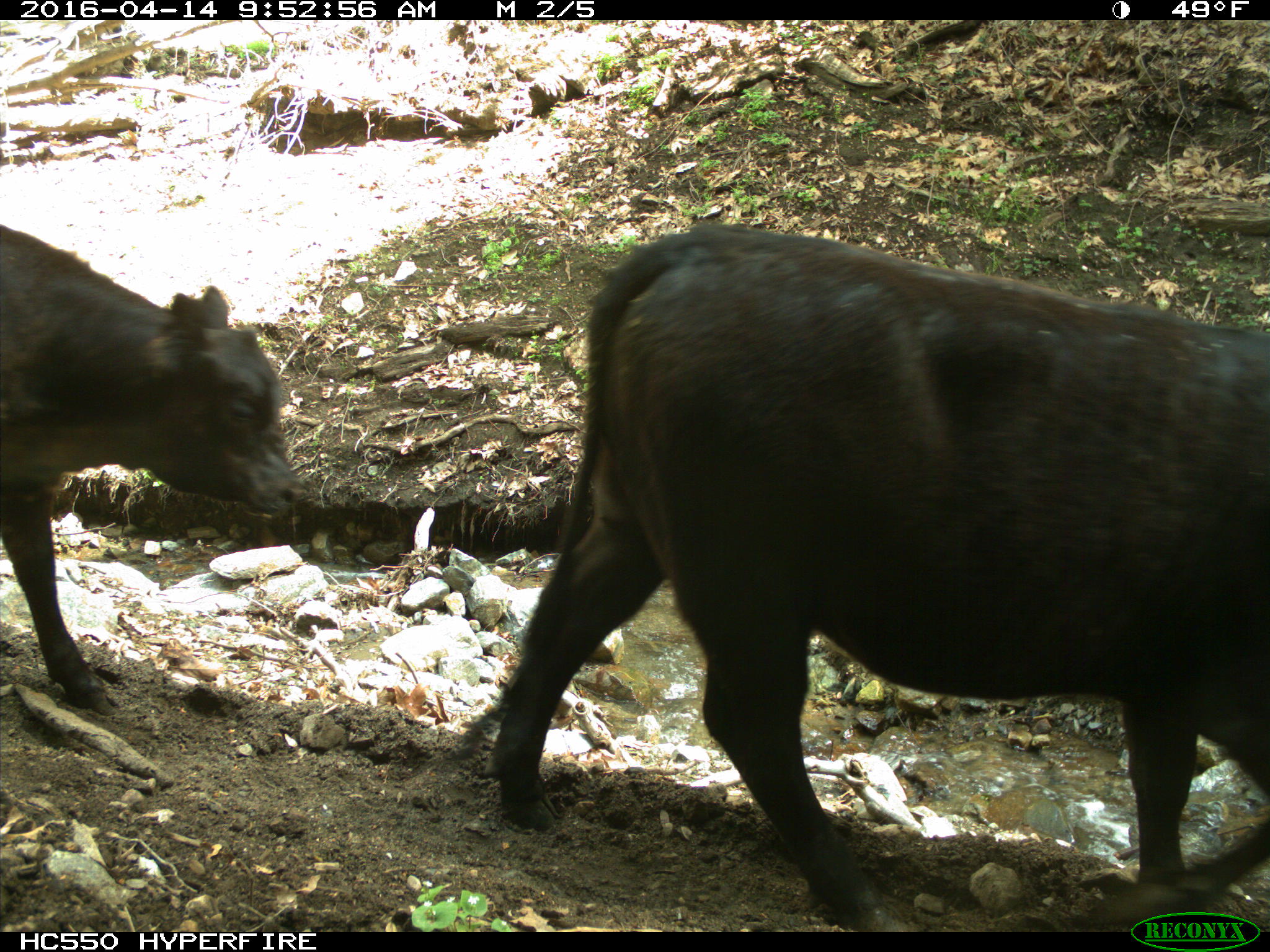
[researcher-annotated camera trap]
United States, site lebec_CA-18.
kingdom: Animalia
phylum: Chordata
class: Mammalia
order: Artiodactyla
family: Bovidae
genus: Bos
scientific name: Bos taurus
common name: domestic cow